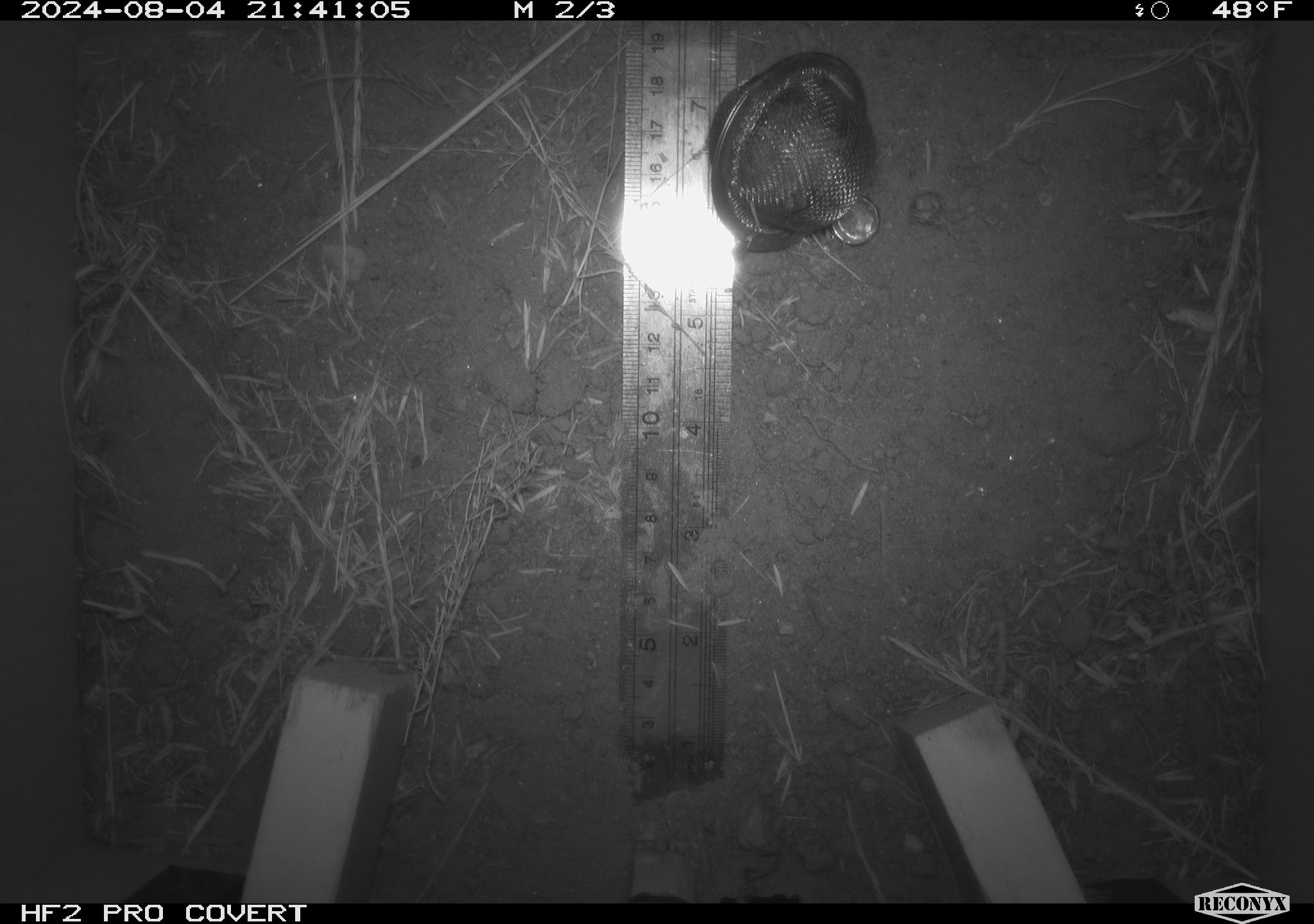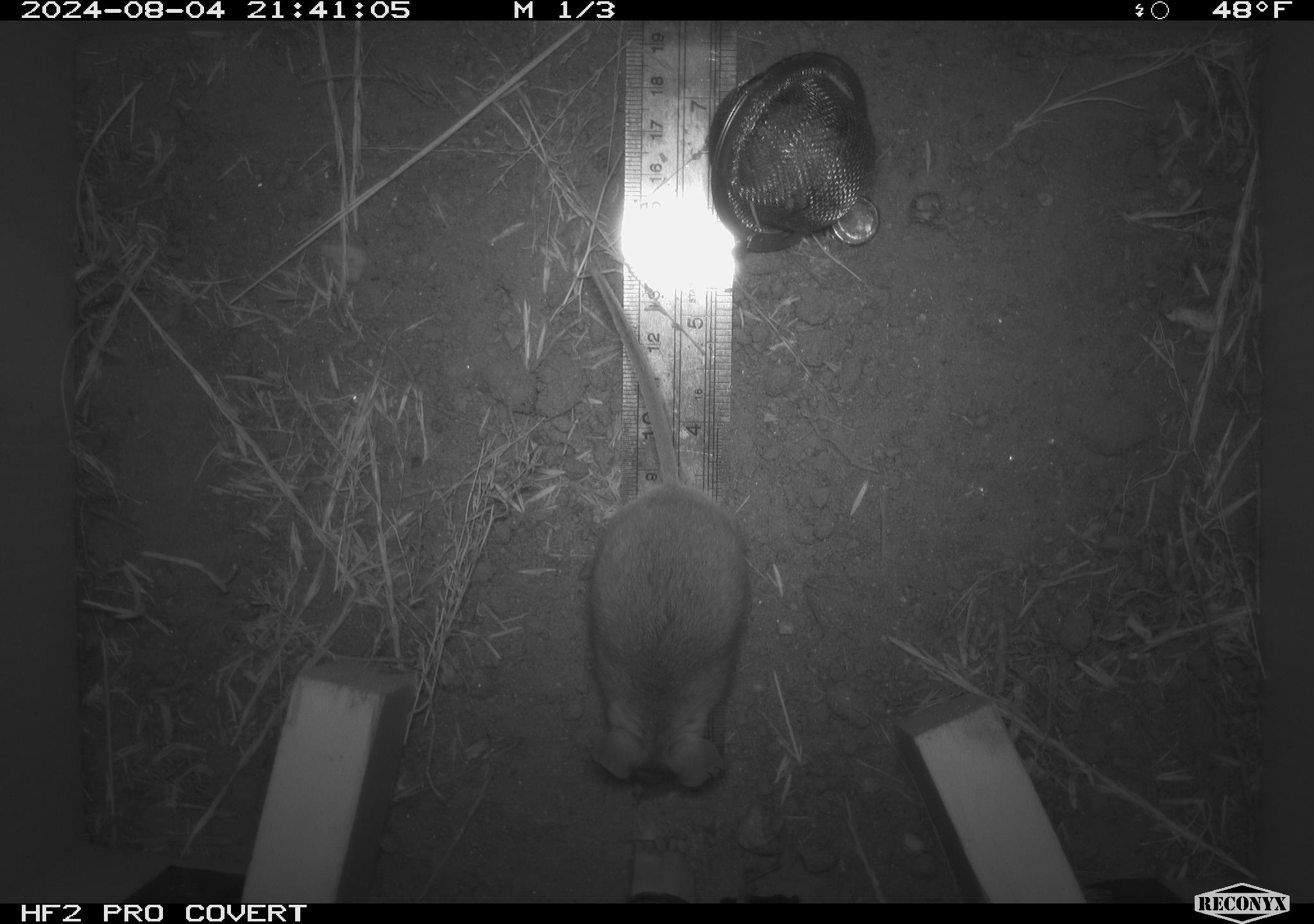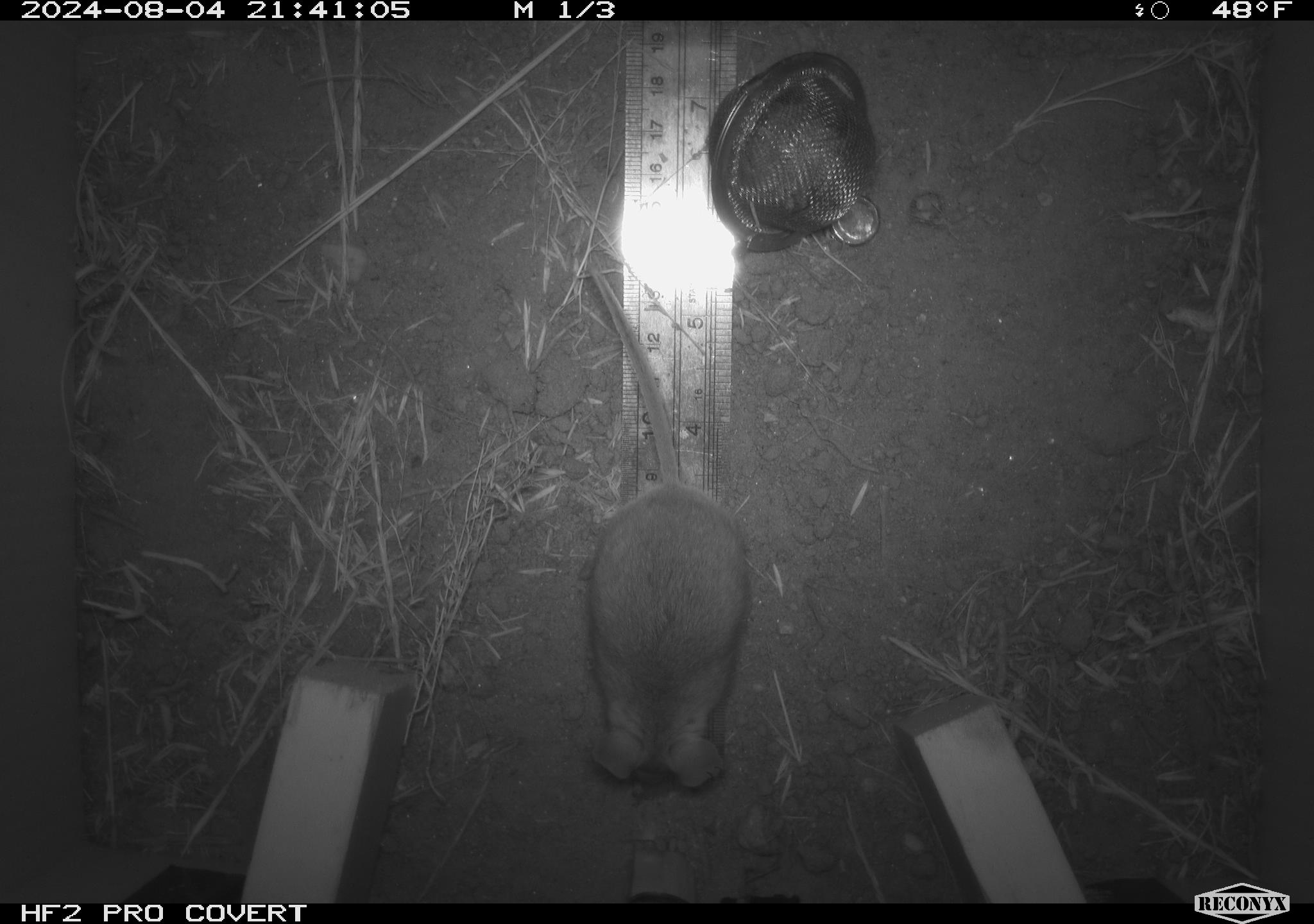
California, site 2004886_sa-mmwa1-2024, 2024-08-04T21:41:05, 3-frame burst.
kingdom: Animalia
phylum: Chordata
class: Mammalia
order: Rodentia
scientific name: Rodentia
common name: mouse species